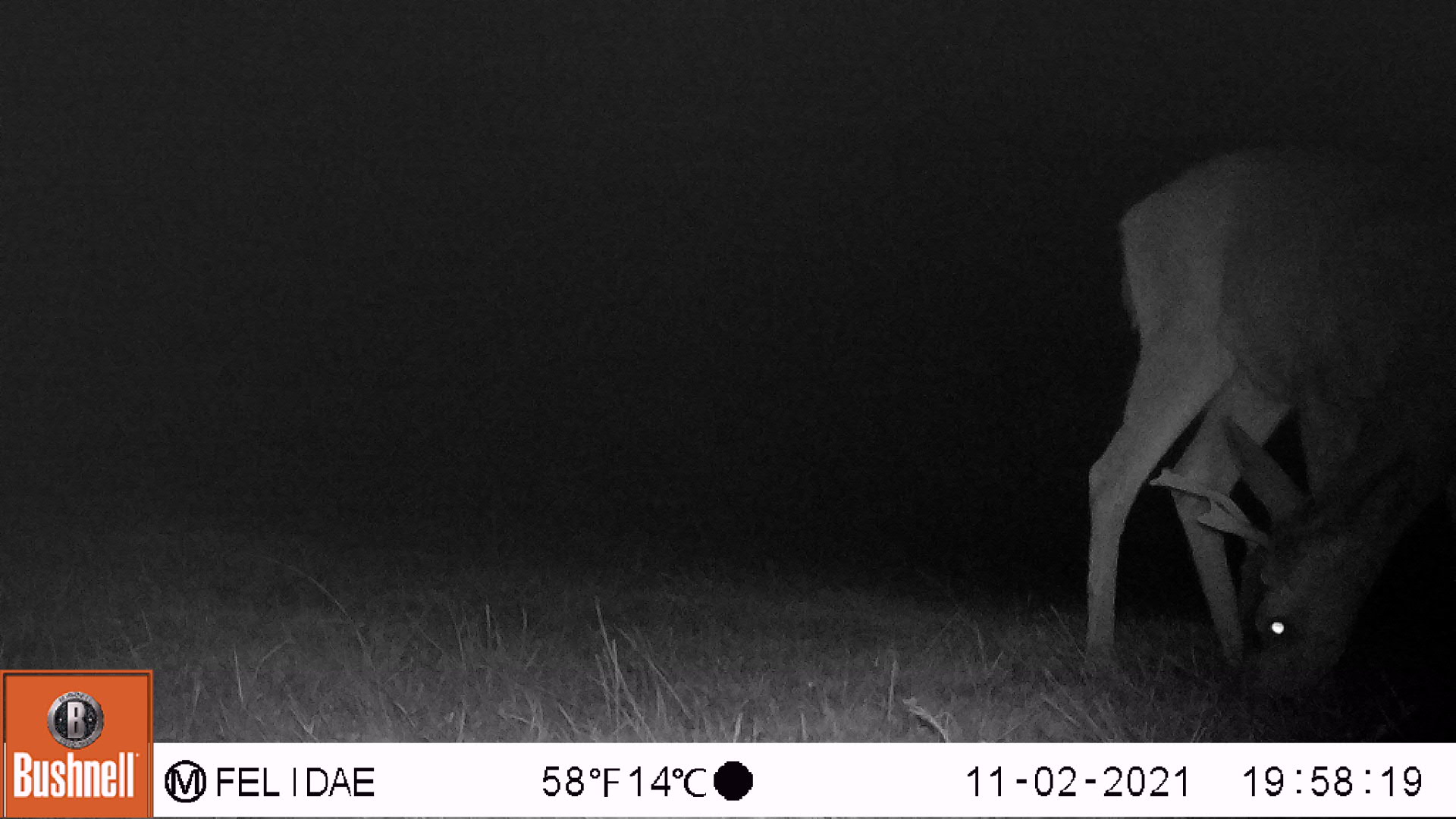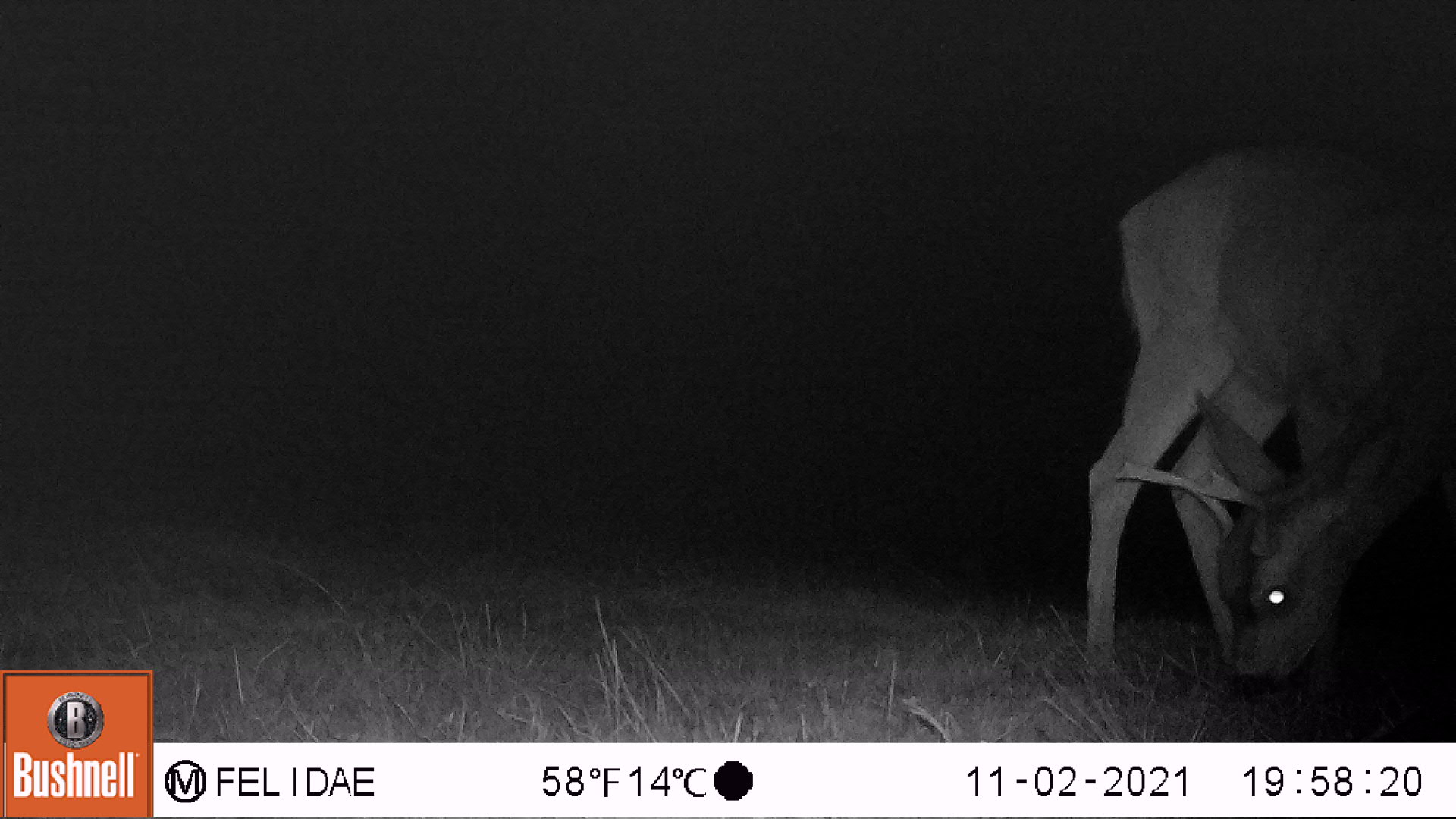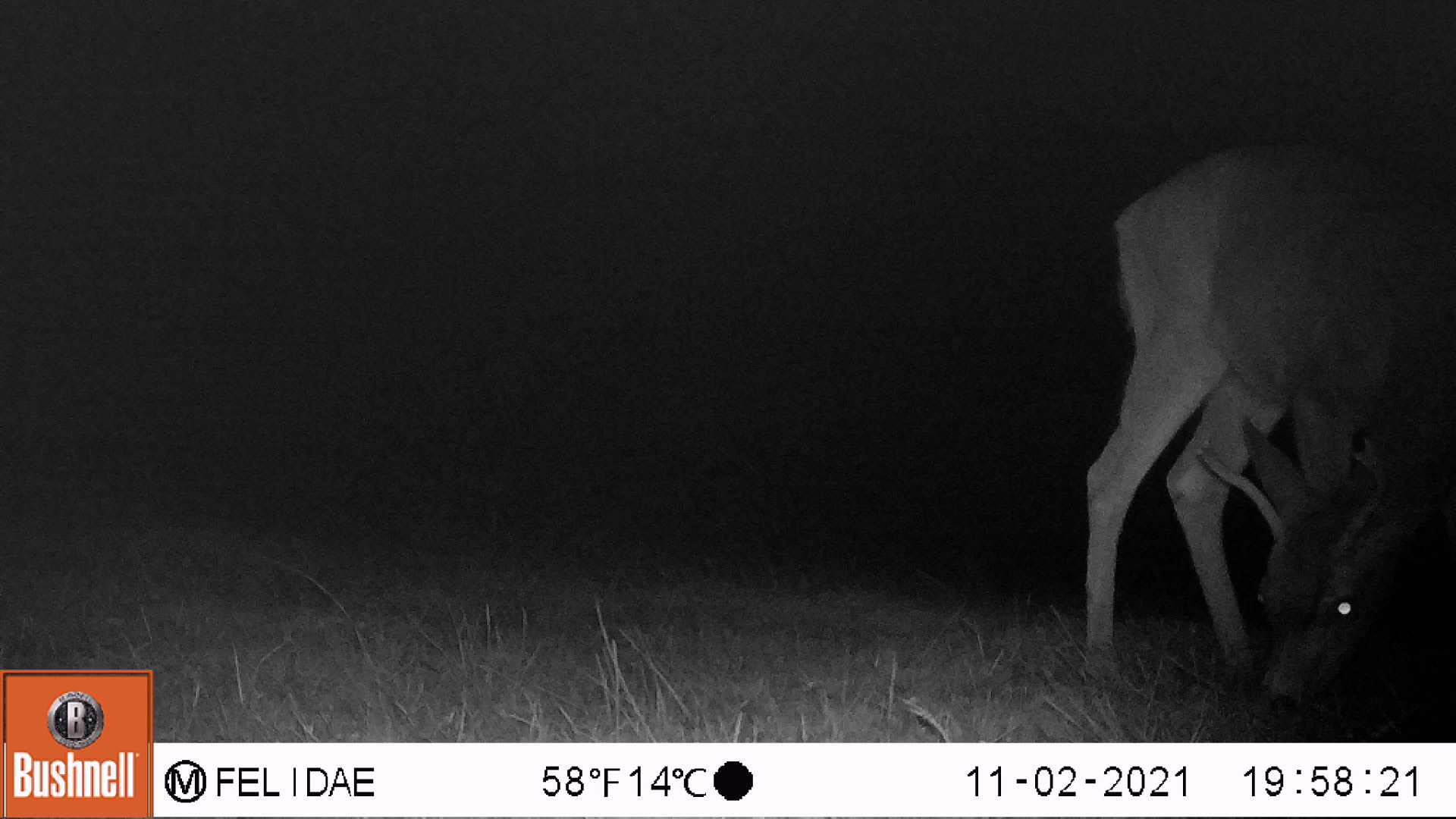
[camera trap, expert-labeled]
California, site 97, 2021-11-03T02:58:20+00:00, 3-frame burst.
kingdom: Animalia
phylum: Chordata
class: Mammalia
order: Artiodactyla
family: Cervidae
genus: Odocoileus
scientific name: Odocoileus hemionus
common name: mule deer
Mule deer (Odocoileus hemionus).